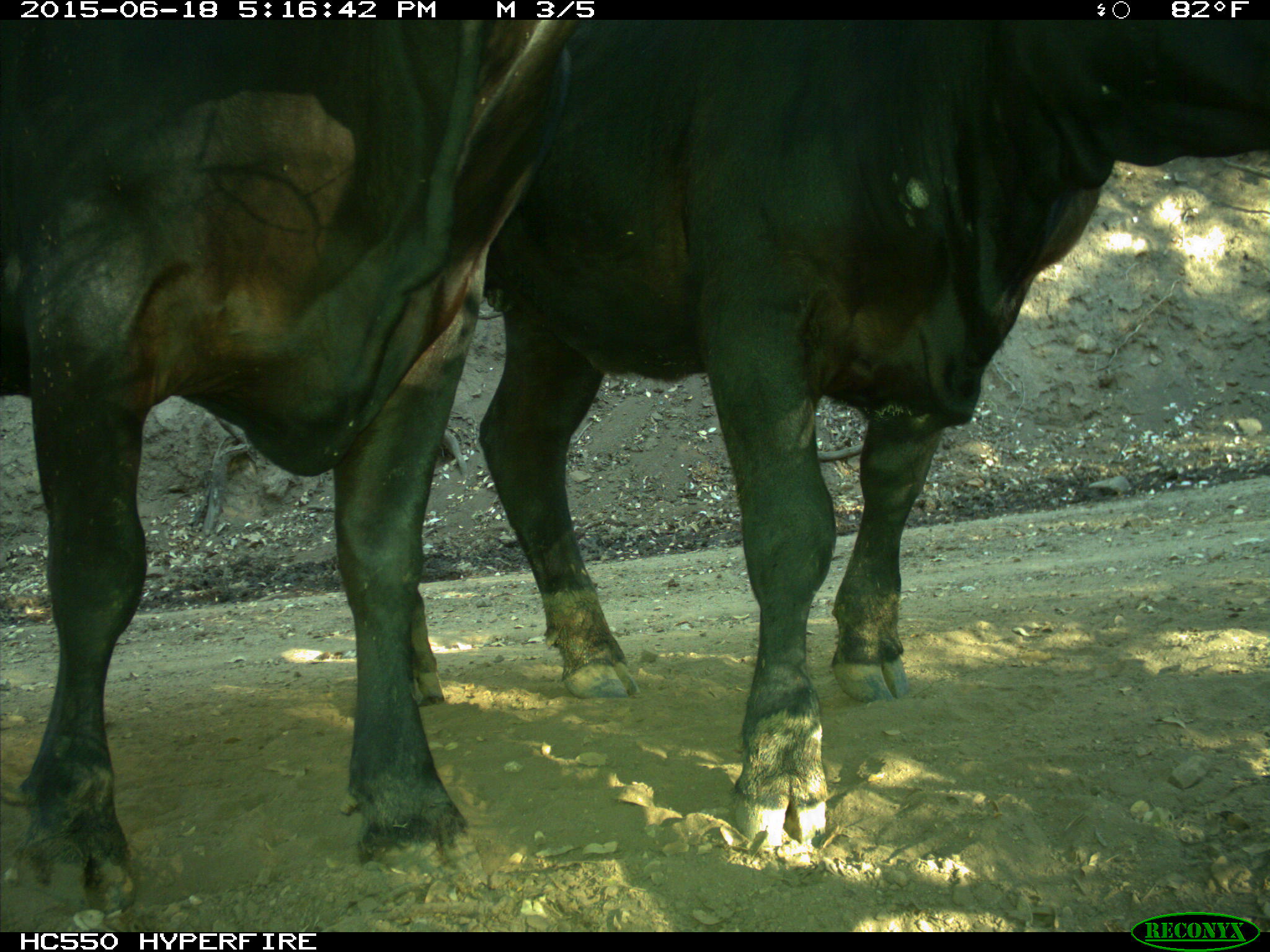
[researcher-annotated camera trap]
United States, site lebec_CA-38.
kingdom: Animalia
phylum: Chordata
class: Mammalia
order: Artiodactyla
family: Bovidae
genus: Bos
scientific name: Bos taurus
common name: domestic cow